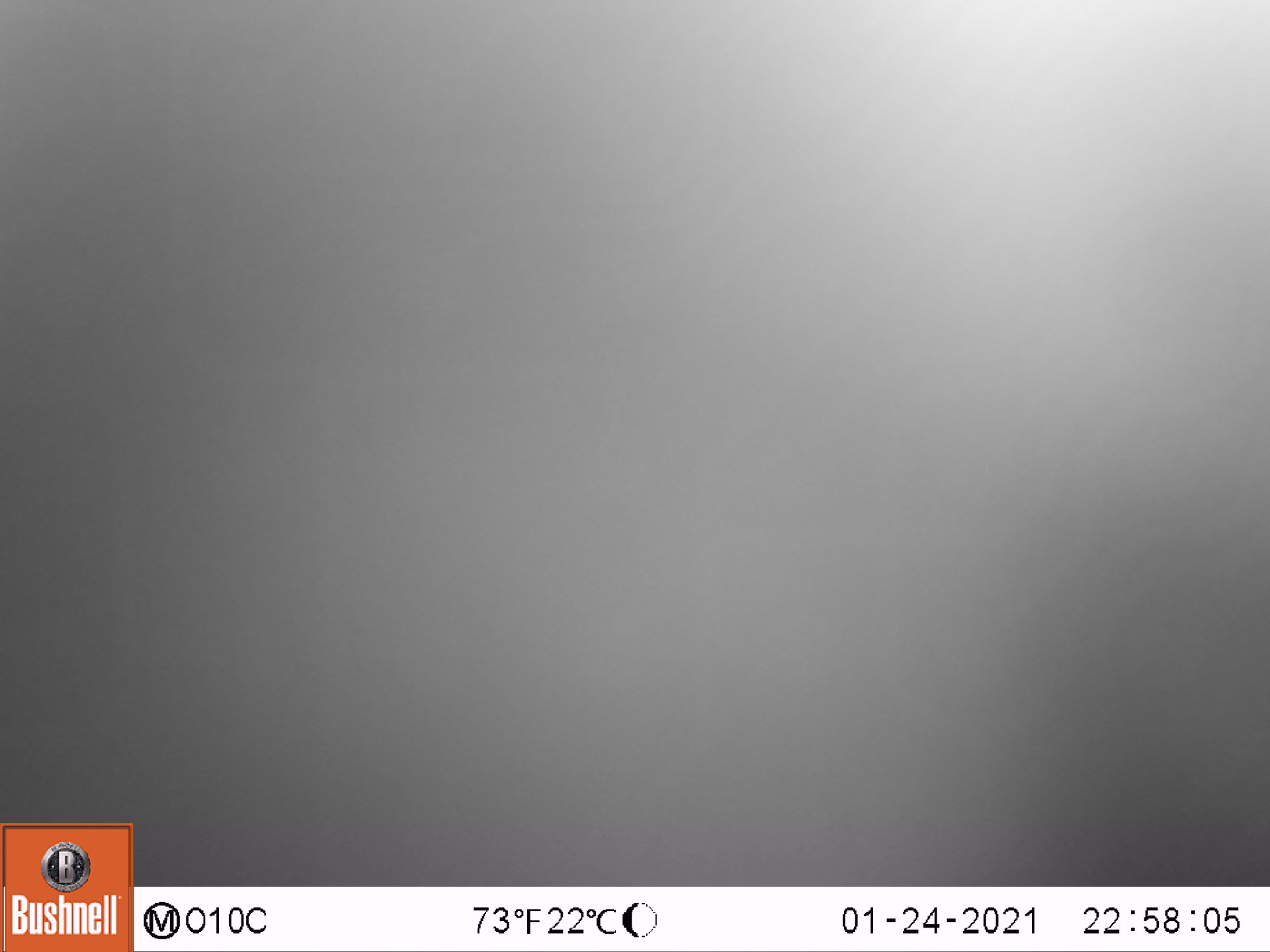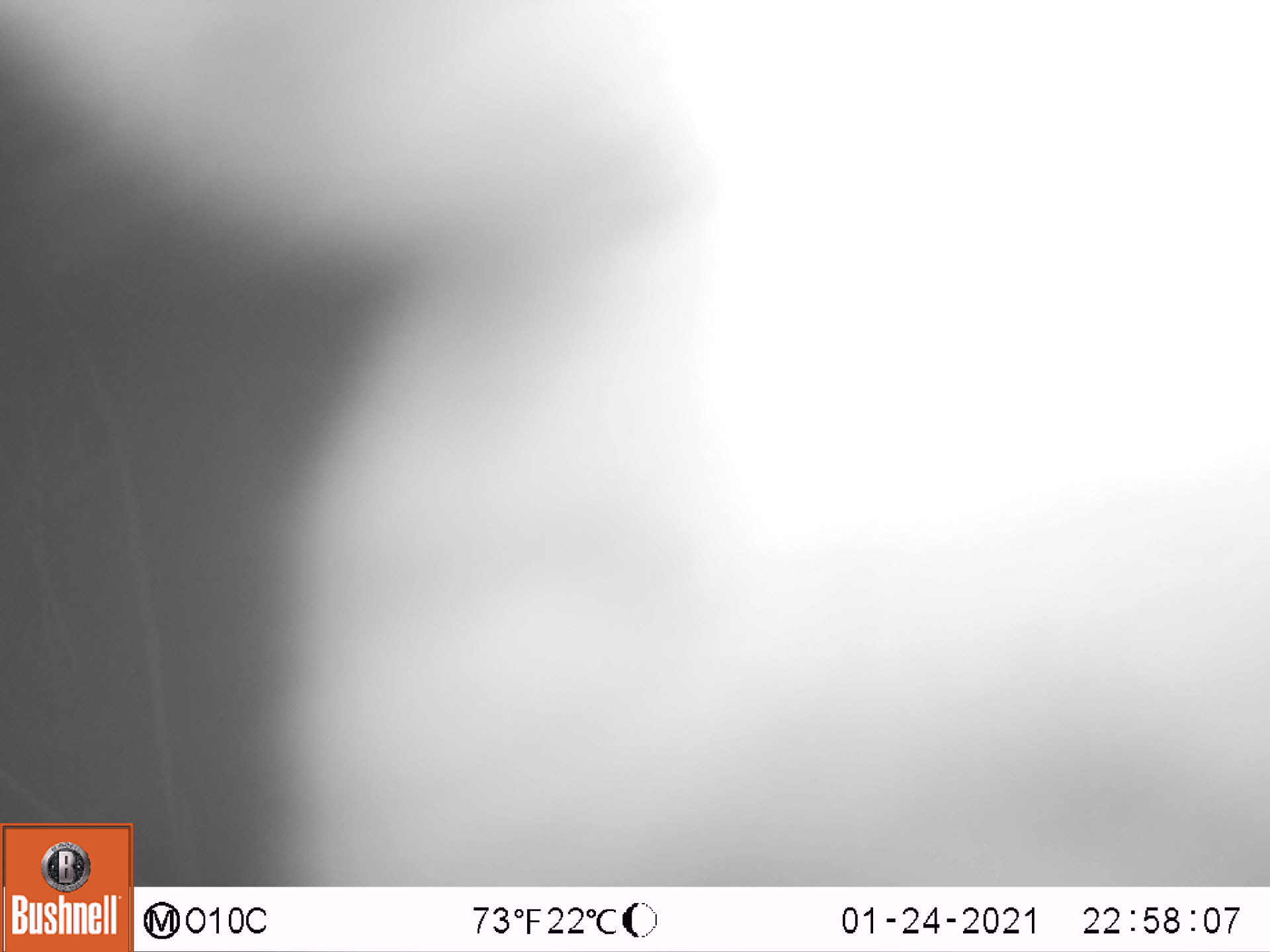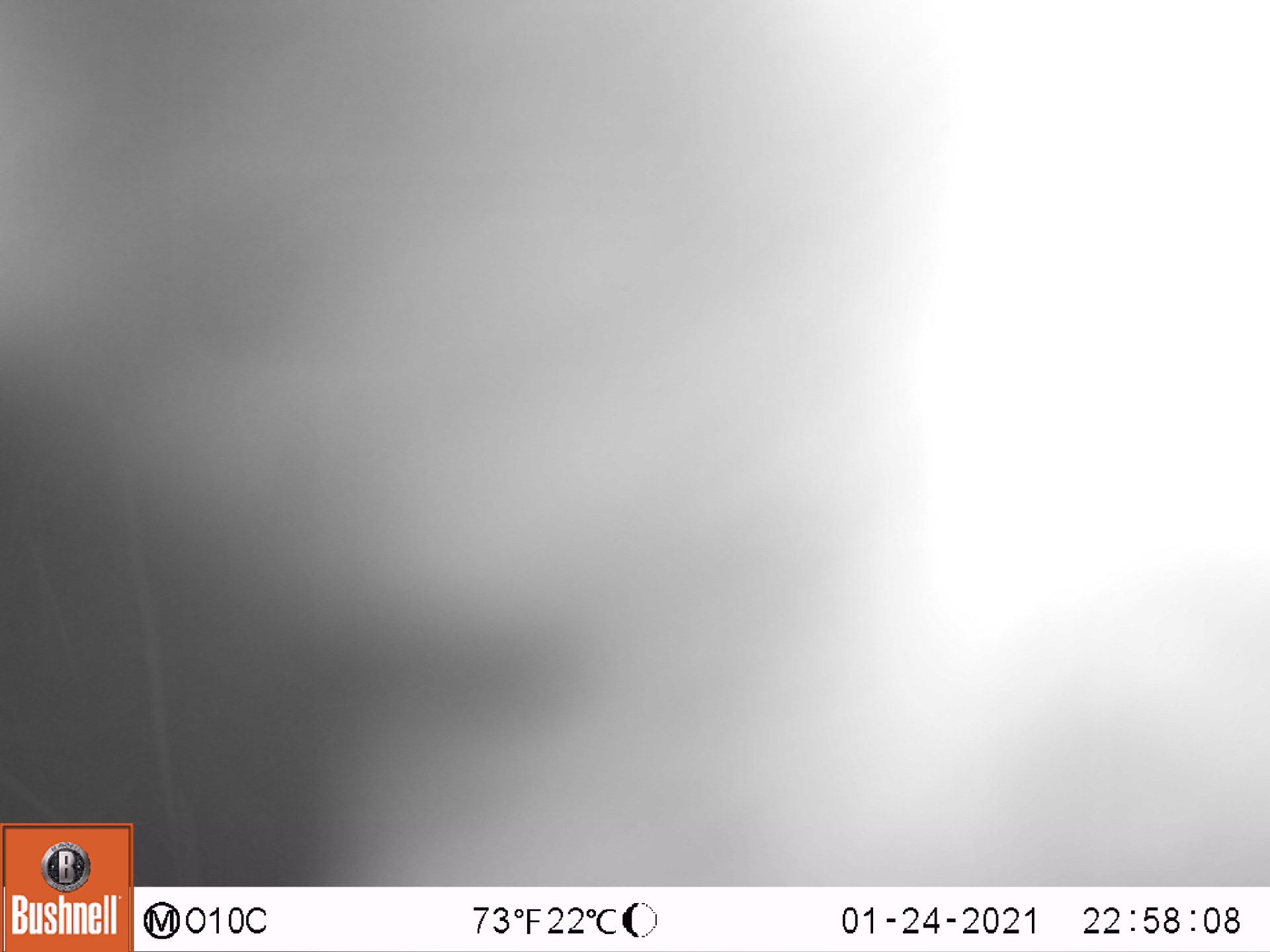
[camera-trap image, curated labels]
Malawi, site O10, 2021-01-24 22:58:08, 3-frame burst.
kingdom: Animalia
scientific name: Animalia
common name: other animal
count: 1